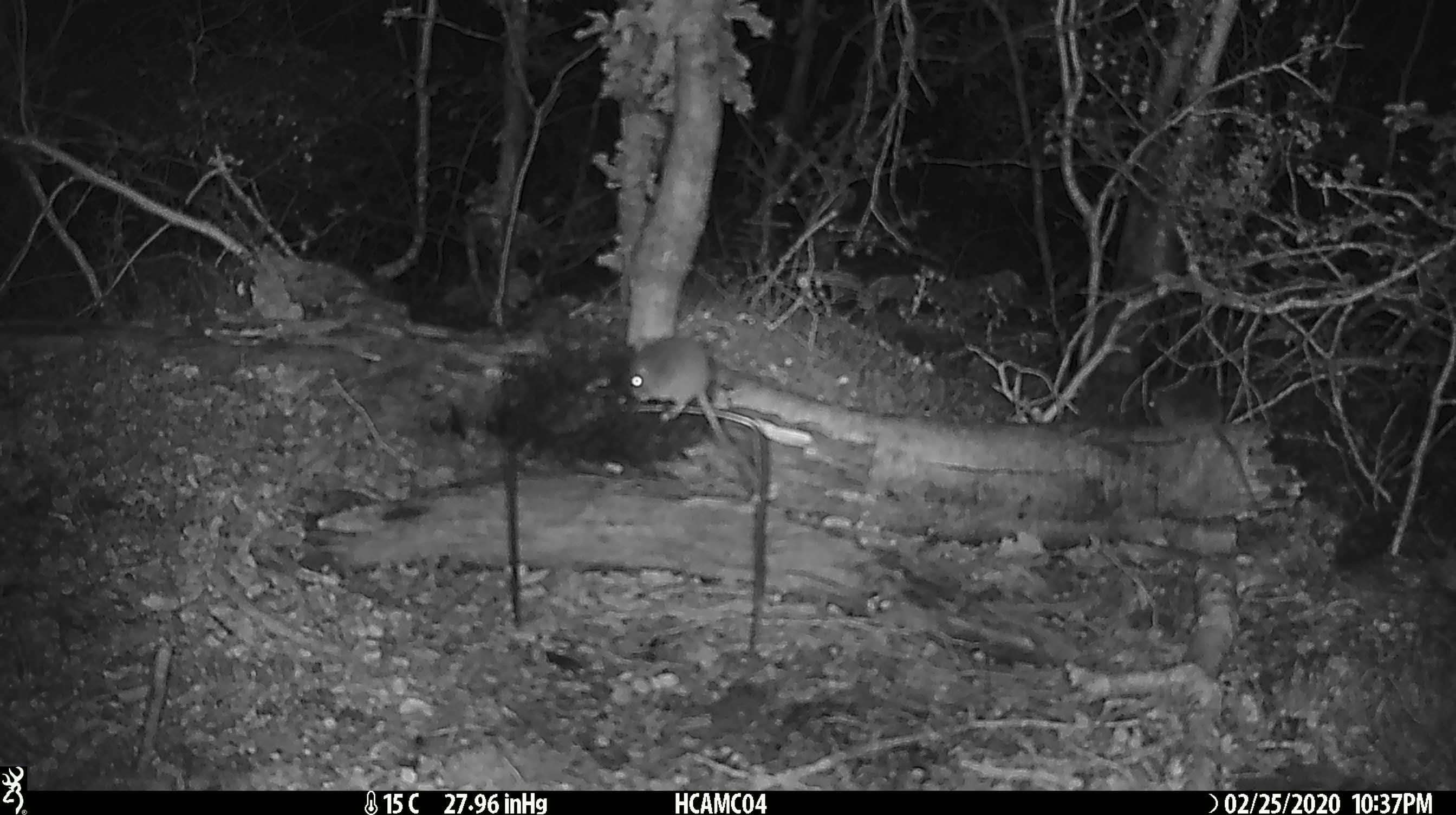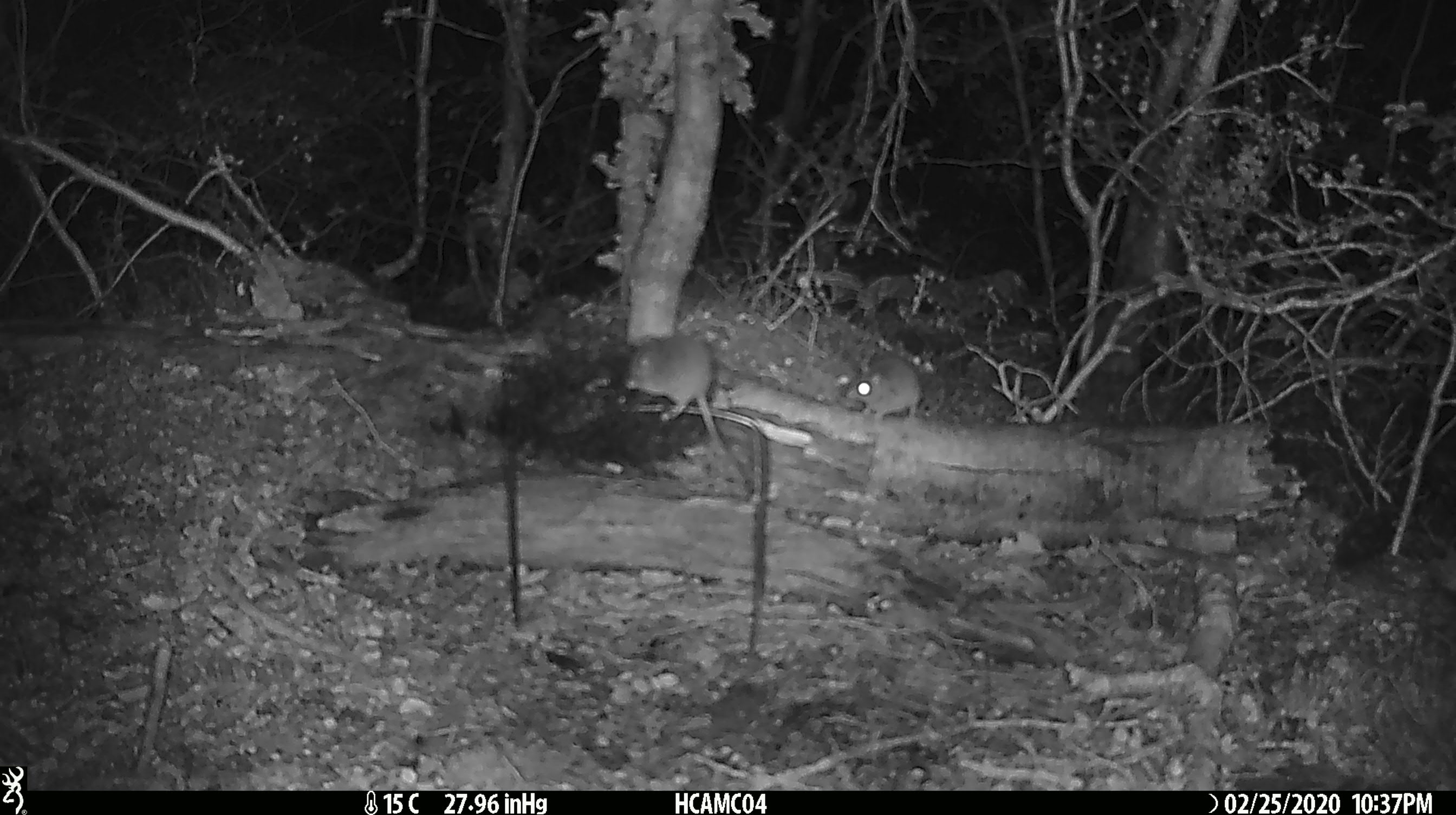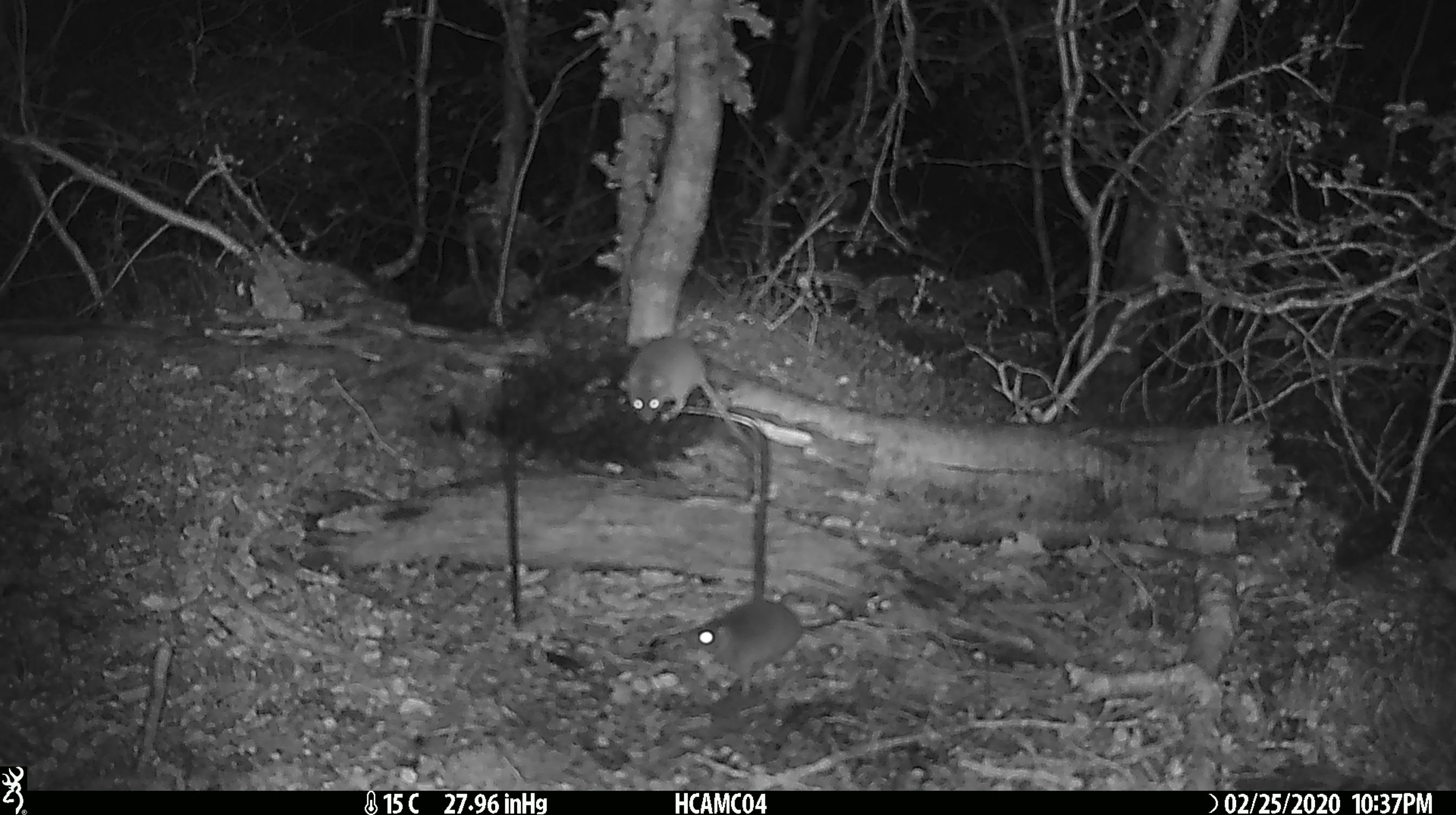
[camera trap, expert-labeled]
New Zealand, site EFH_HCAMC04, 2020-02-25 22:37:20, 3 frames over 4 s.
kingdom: Animalia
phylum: Chordata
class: Mammalia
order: Rodentia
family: Muridae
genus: Mus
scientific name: Mus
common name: mouse